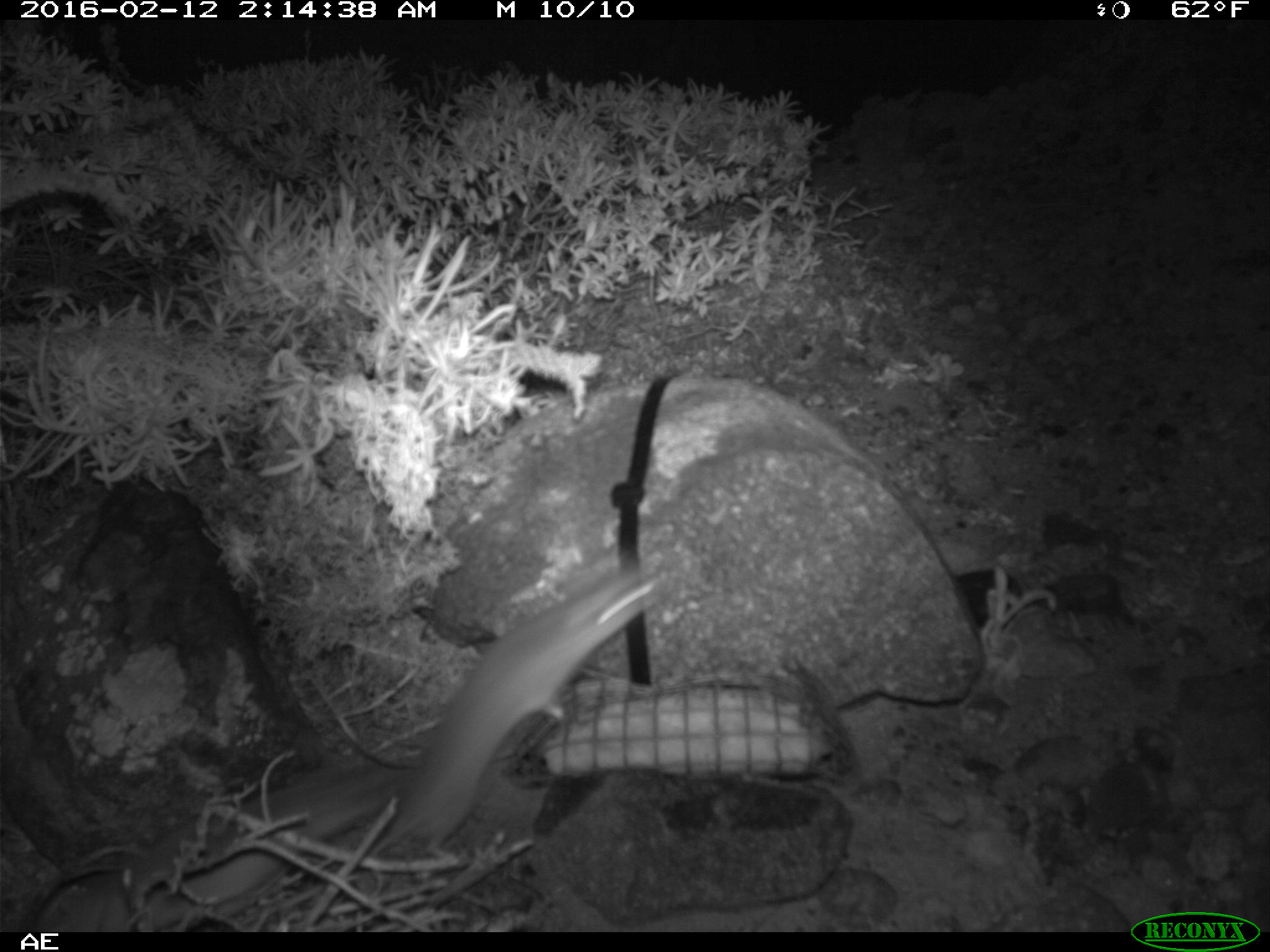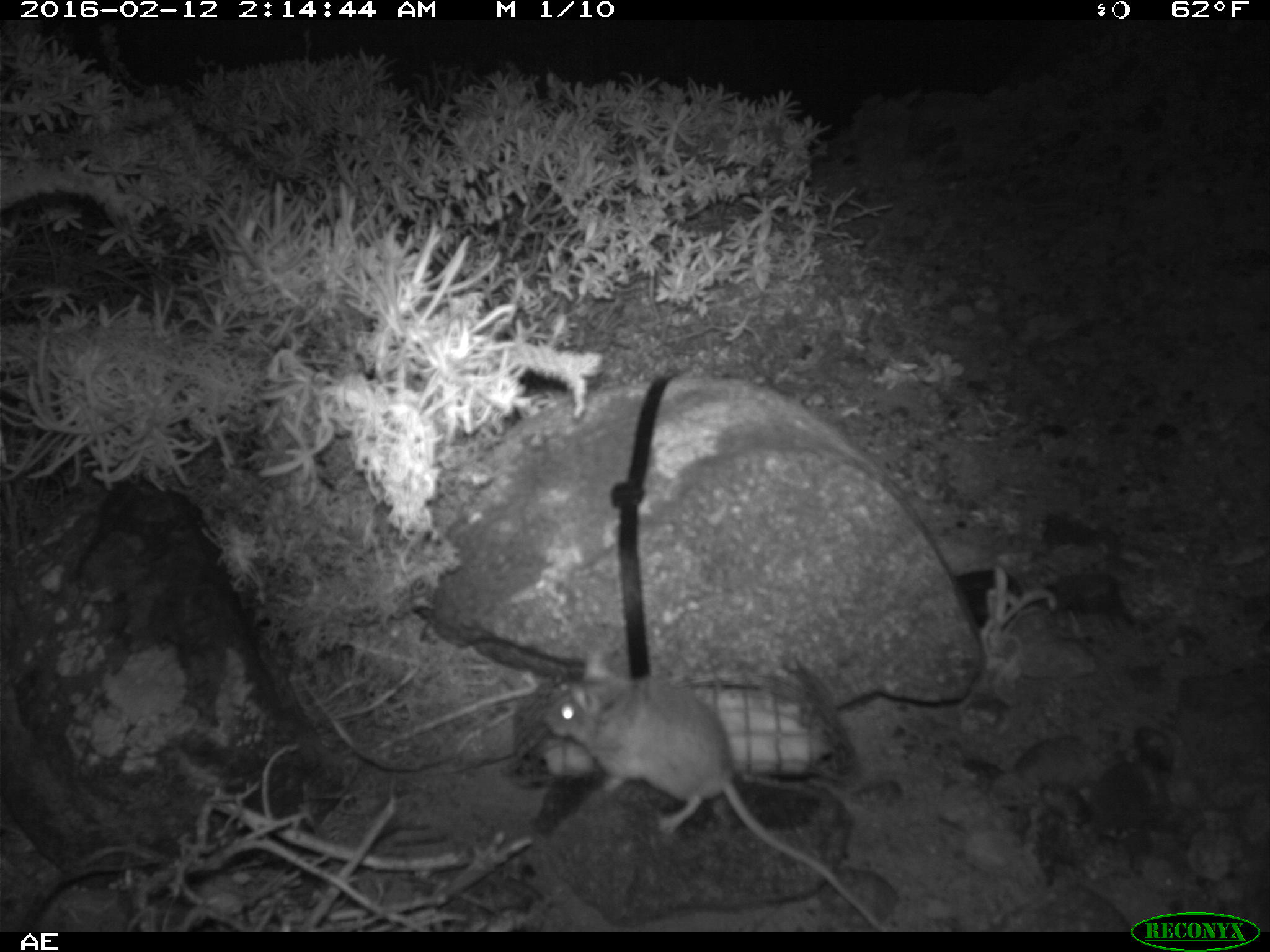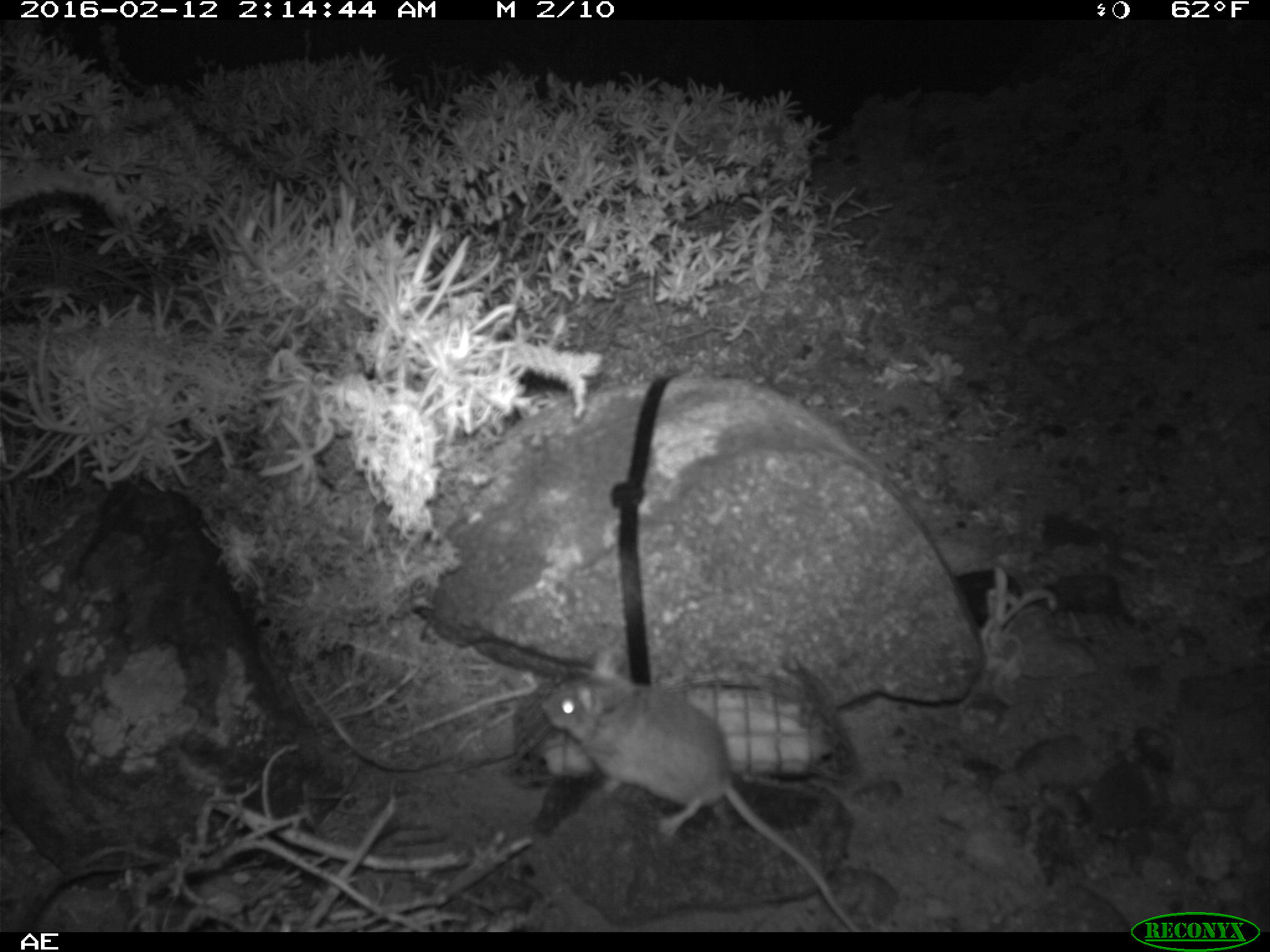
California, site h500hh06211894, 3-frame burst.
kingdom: Animalia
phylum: Chordata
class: Mammalia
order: Rodentia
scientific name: Rodentia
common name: rodent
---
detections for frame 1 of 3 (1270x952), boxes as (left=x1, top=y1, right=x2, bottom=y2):
rodent: (left=368, top=563, right=663, bottom=860); (left=44, top=764, right=402, bottom=932)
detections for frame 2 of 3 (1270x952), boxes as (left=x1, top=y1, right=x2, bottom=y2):
rodent: (left=544, top=653, right=889, bottom=932)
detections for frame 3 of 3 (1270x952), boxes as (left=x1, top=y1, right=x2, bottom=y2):
rodent: (left=538, top=645, right=862, bottom=931)